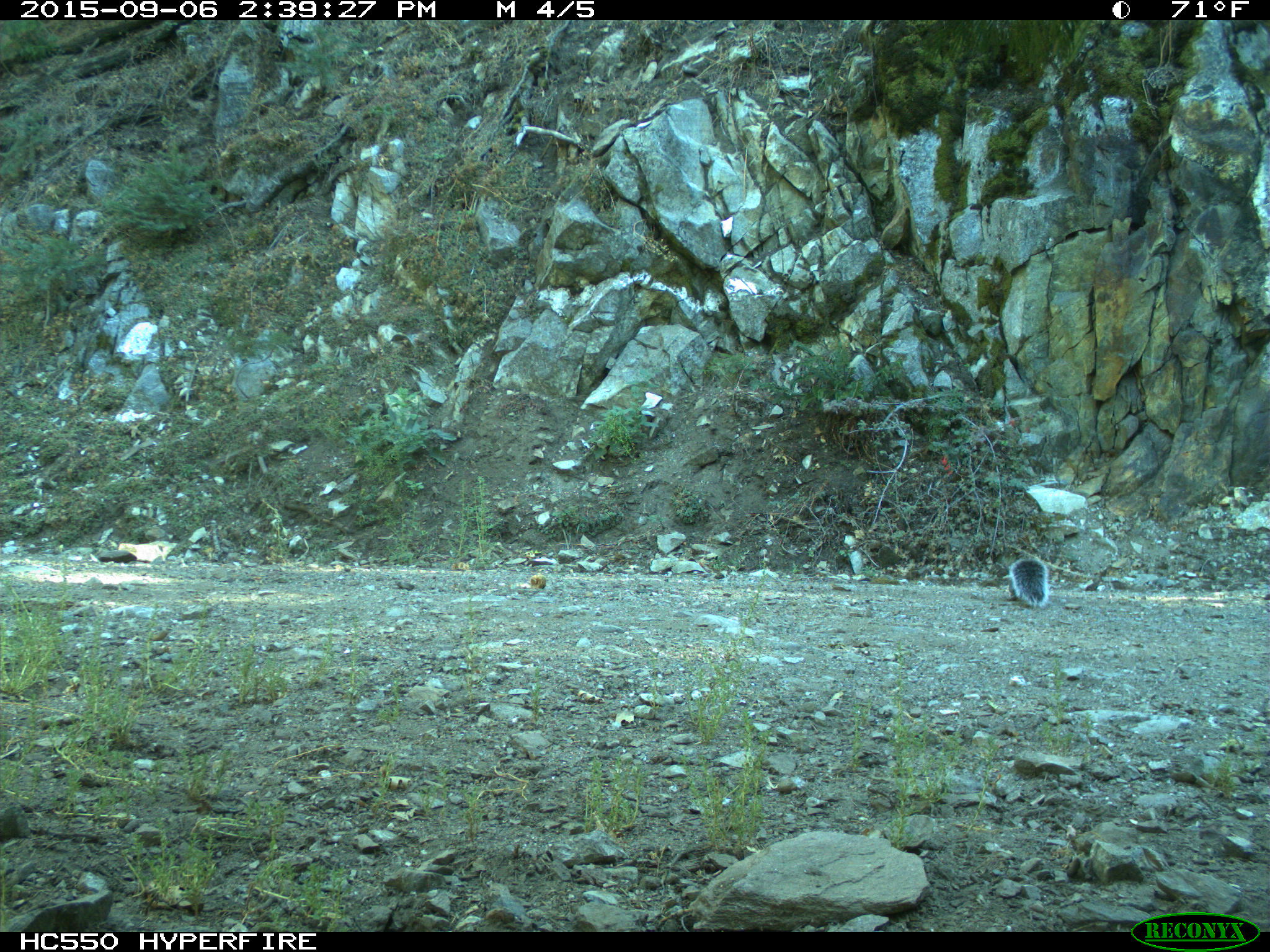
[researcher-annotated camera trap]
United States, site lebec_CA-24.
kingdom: Animalia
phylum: Chordata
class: Mammalia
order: Rodentia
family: Sciuridae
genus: Sciurus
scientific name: Sciurus carolinensis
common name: eastern gray squirrel